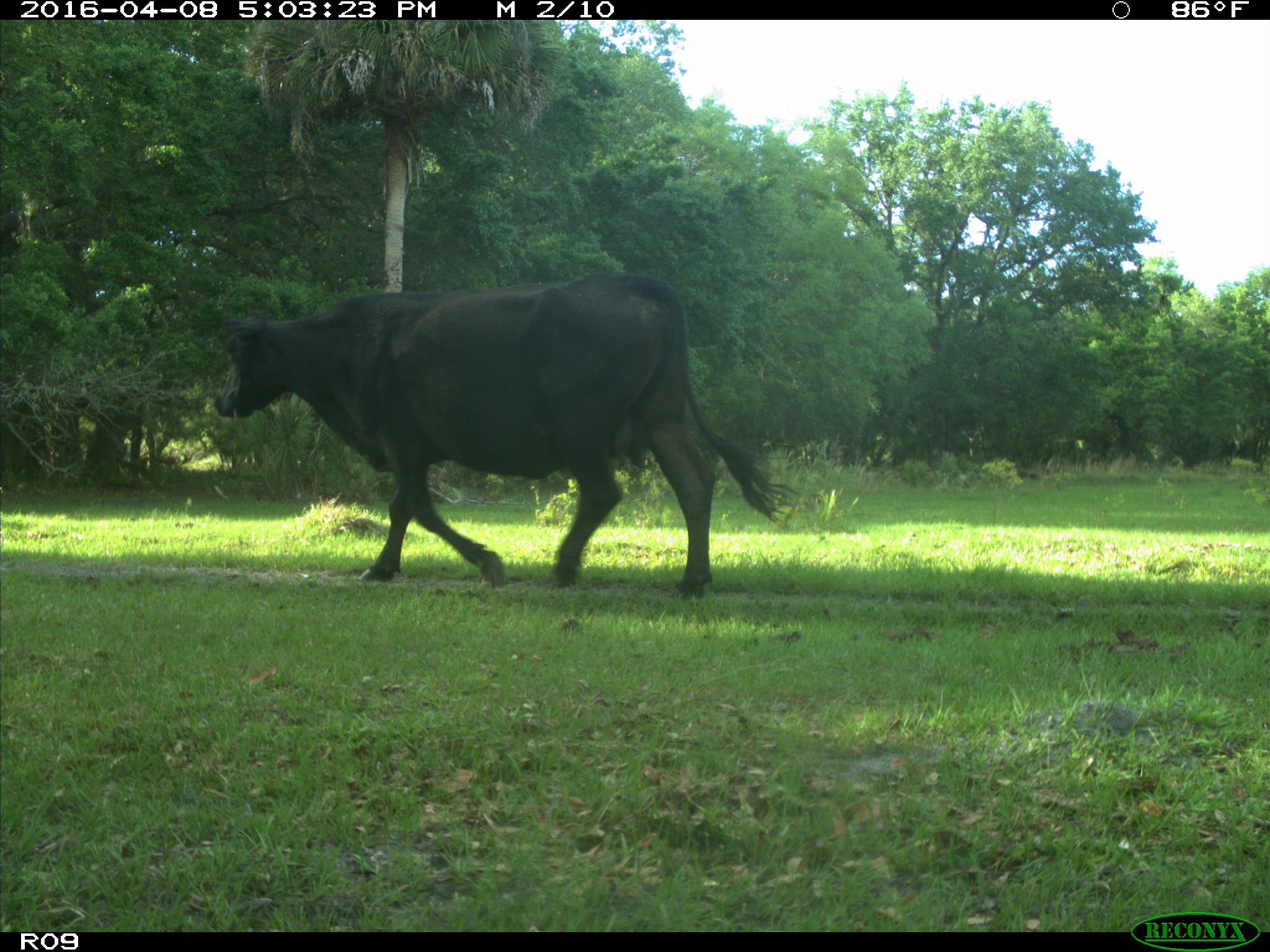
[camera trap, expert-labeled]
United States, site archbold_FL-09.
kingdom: Animalia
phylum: Chordata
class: Mammalia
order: Artiodactyla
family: Bovidae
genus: Bos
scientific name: Bos taurus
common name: domestic cow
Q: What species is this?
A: Bos taurus (domestic cow).